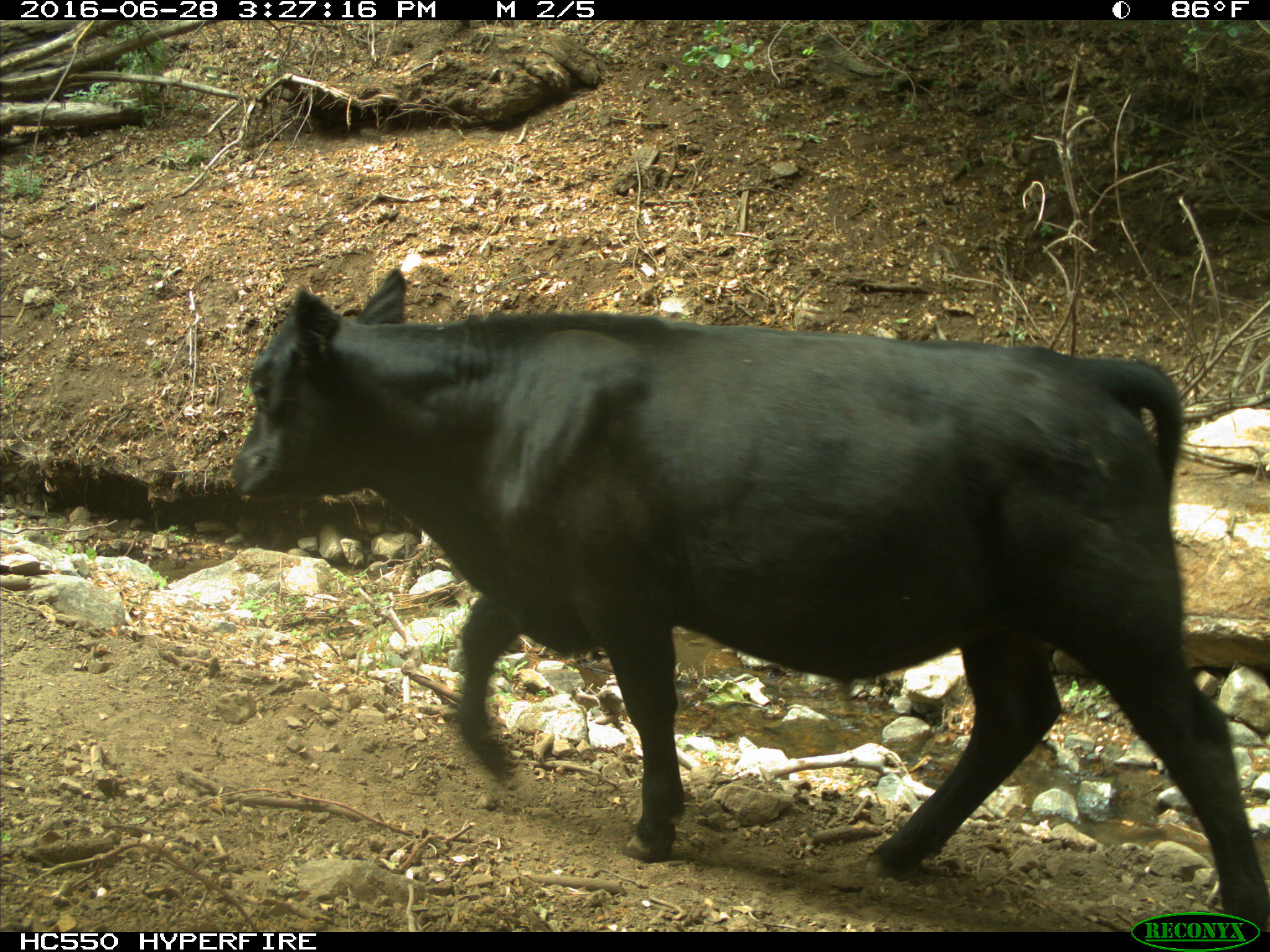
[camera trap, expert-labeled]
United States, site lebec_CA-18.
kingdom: Animalia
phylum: Chordata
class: Mammalia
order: Artiodactyla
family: Bovidae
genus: Bos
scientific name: Bos taurus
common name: domestic cow